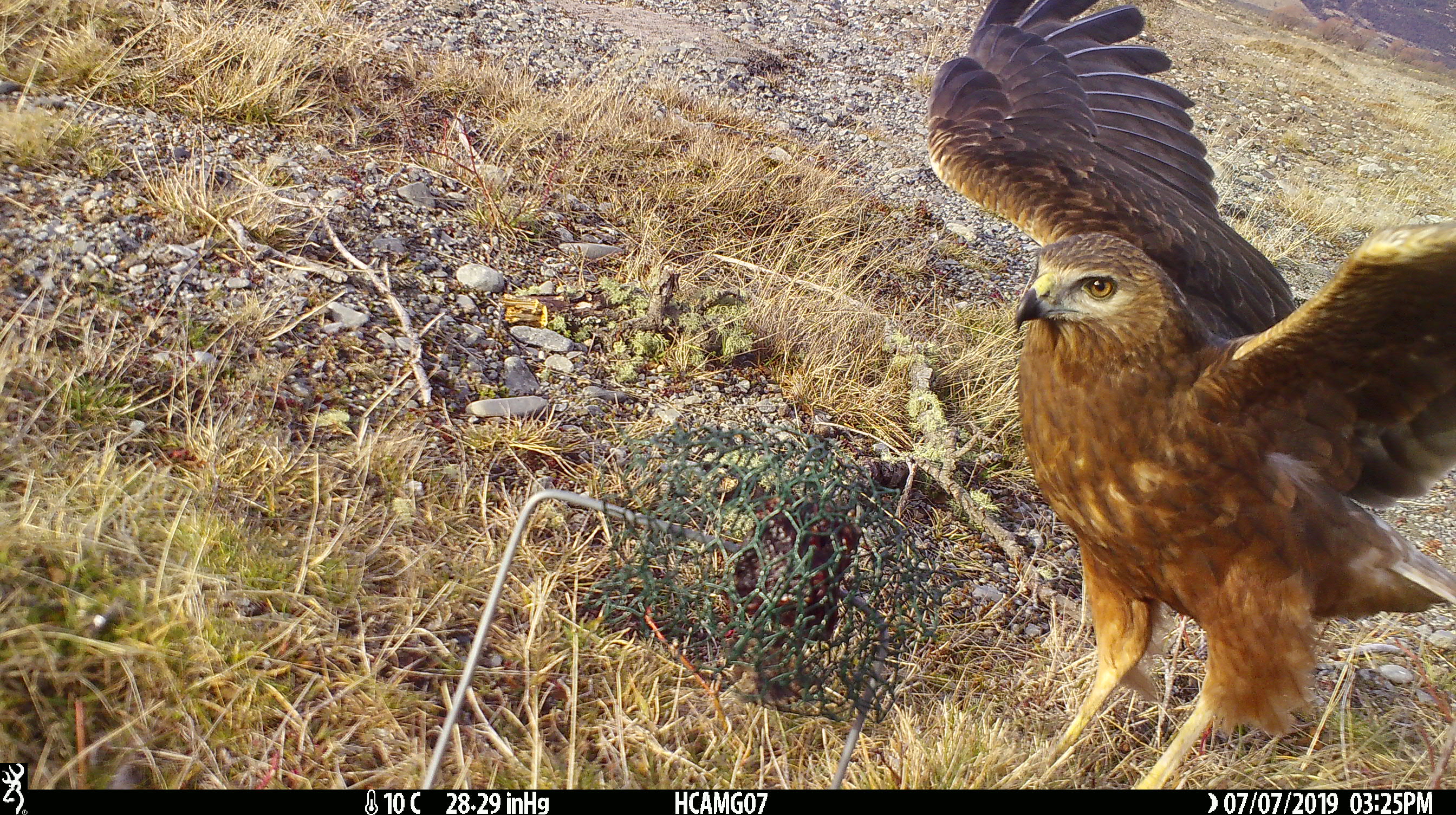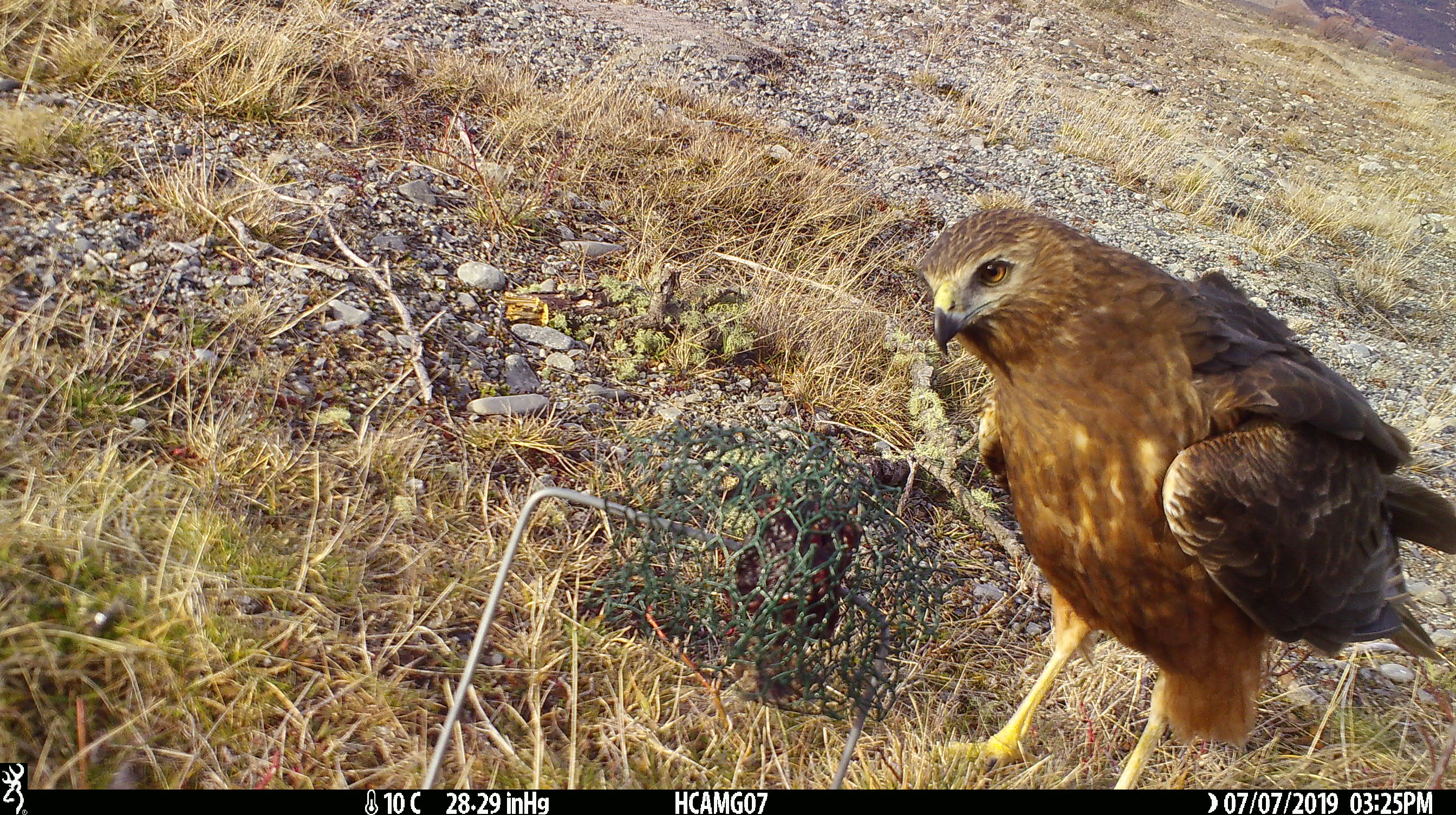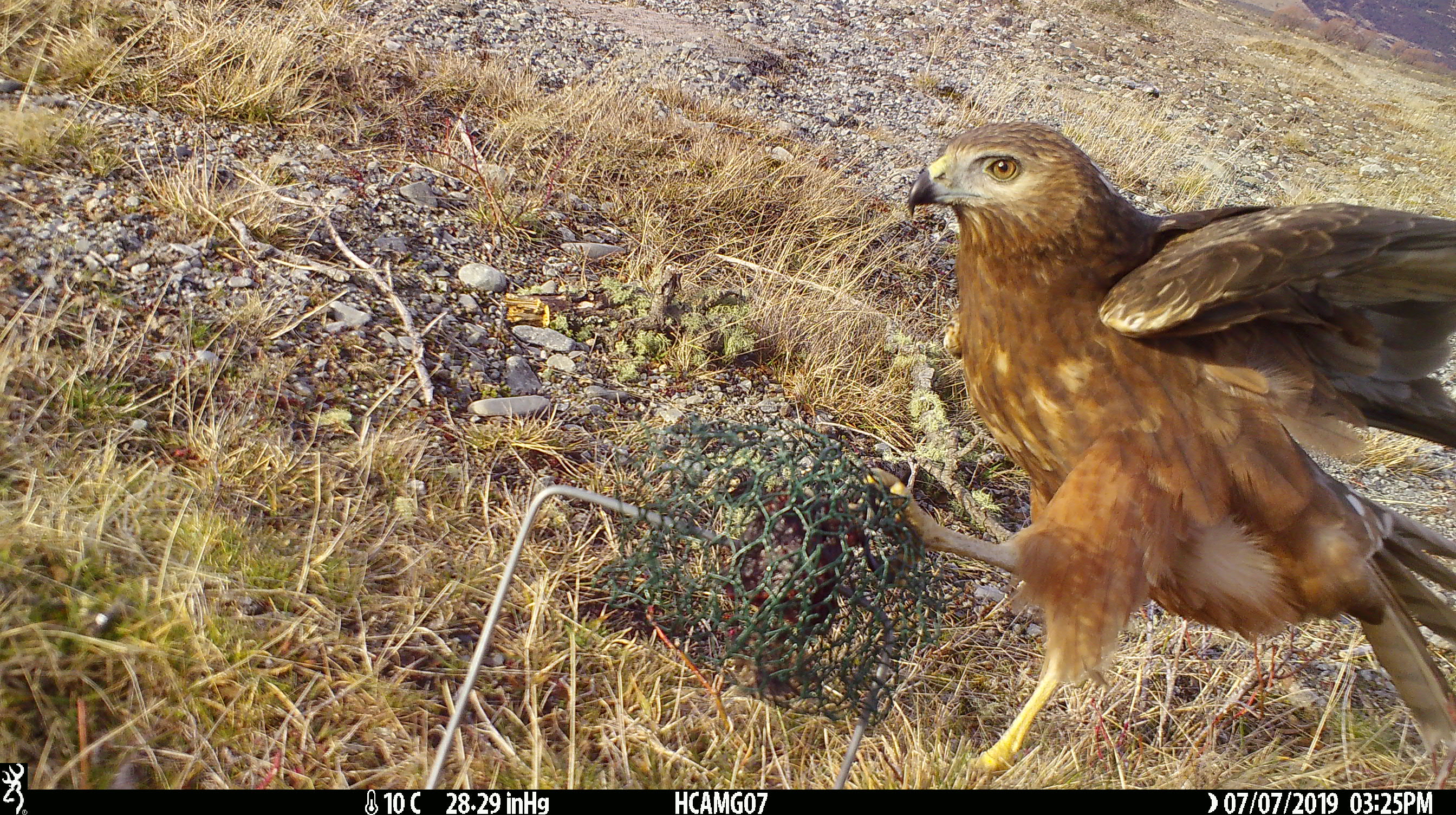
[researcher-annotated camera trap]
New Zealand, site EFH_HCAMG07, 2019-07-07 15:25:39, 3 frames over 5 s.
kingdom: Animalia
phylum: Chordata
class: Aves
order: Accipitriformes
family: Accipitridae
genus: Circus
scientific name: Circus approximans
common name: swamp harrier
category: harrier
Harrier (swamp harrier) (Circus approximans).